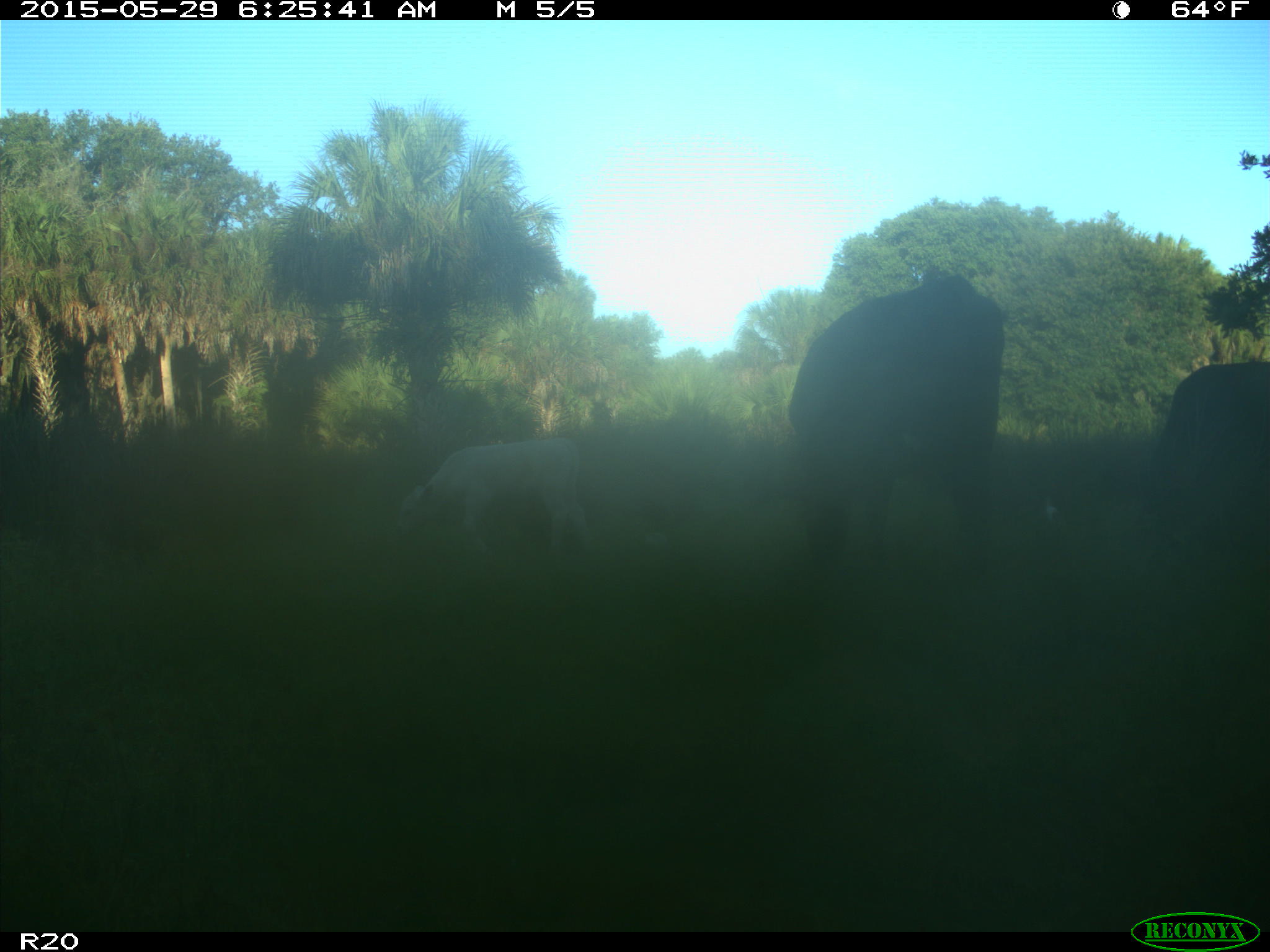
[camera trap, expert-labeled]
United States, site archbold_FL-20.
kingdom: Animalia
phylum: Chordata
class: Mammalia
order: Artiodactyla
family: Bovidae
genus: Bos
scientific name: Bos taurus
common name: domestic cow